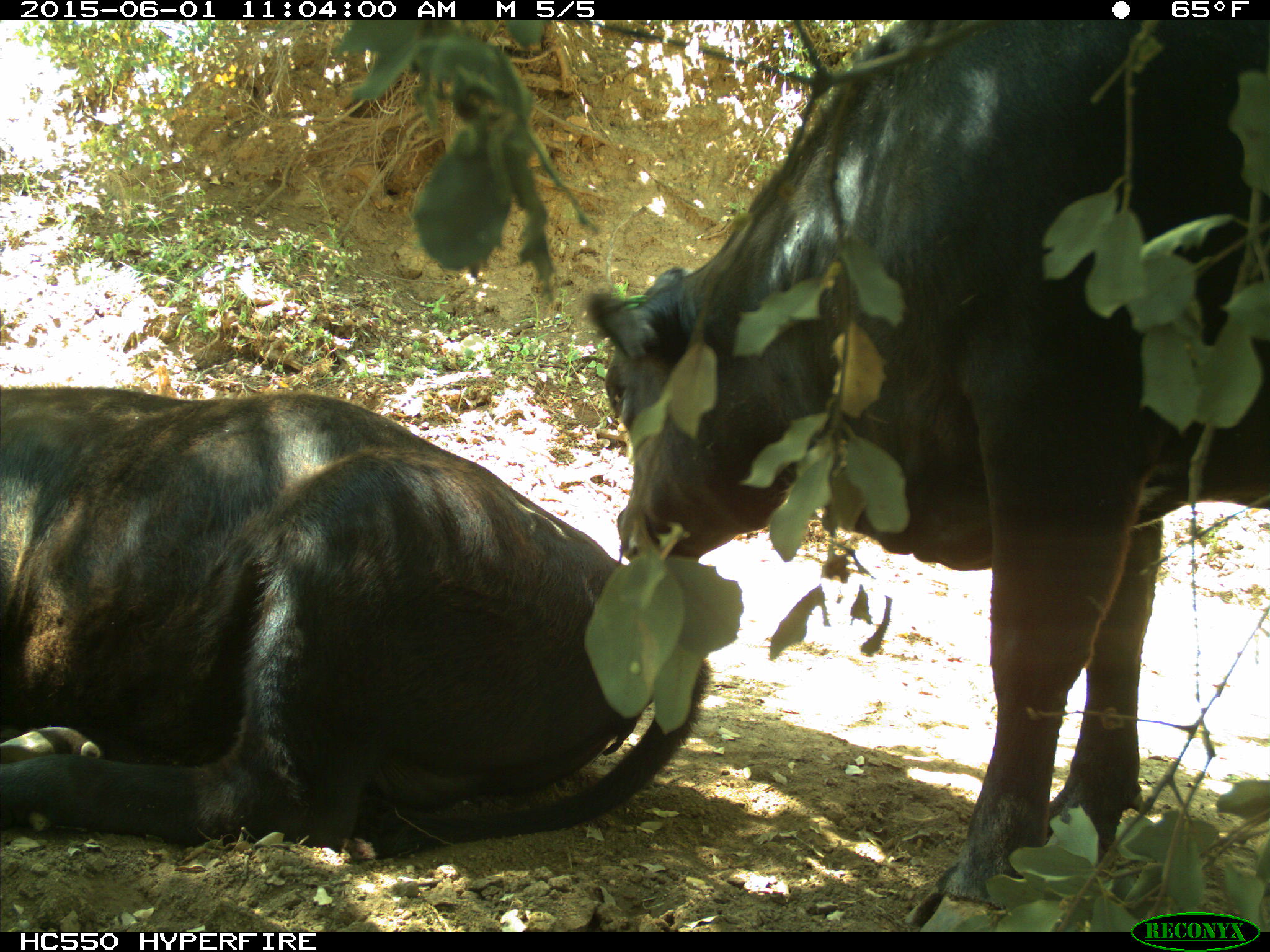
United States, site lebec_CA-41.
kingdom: Animalia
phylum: Chordata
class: Mammalia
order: Artiodactyla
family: Bovidae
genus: Bos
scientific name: Bos taurus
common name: domestic cow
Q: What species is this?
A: Bos taurus (domestic cow).